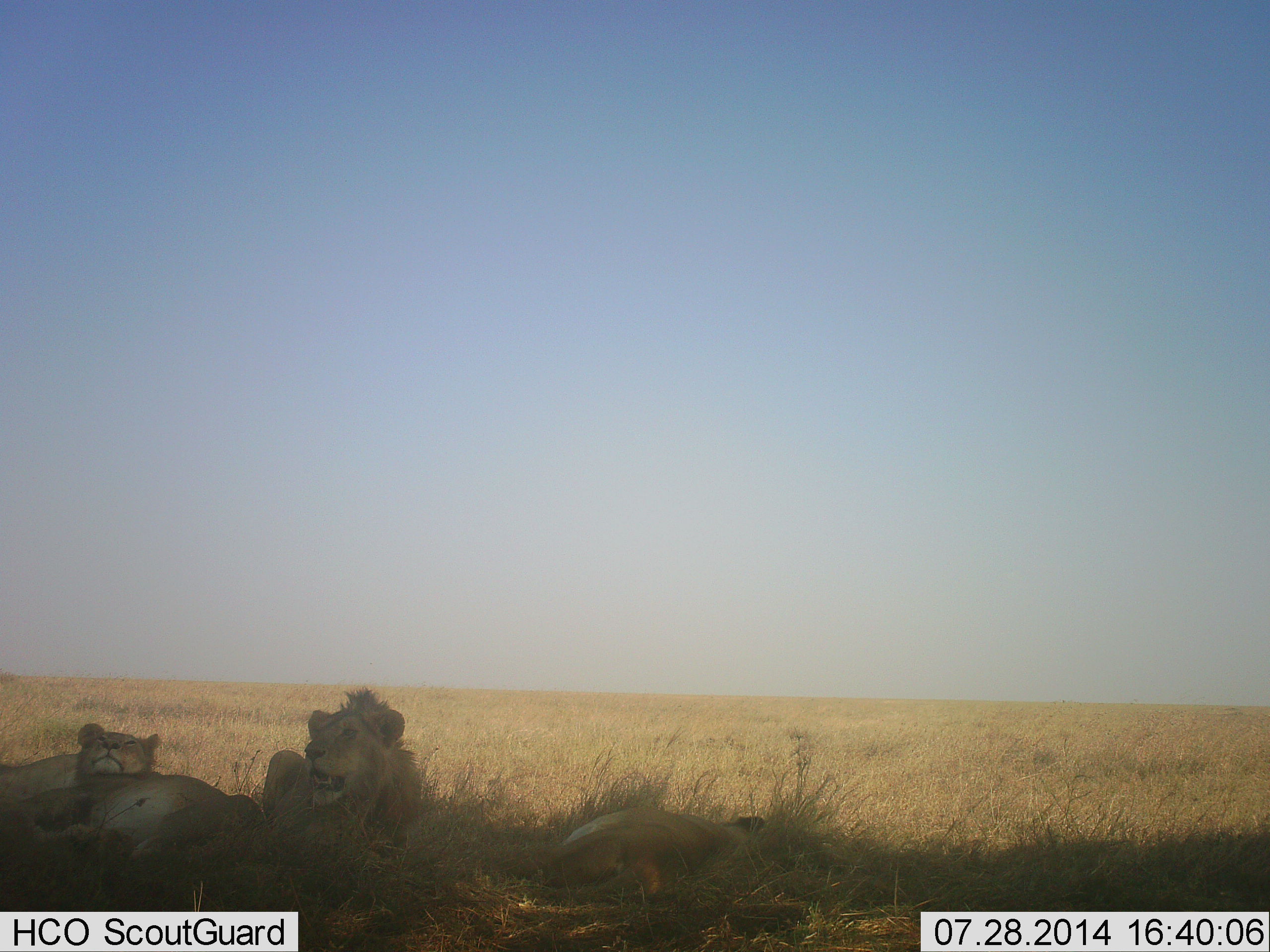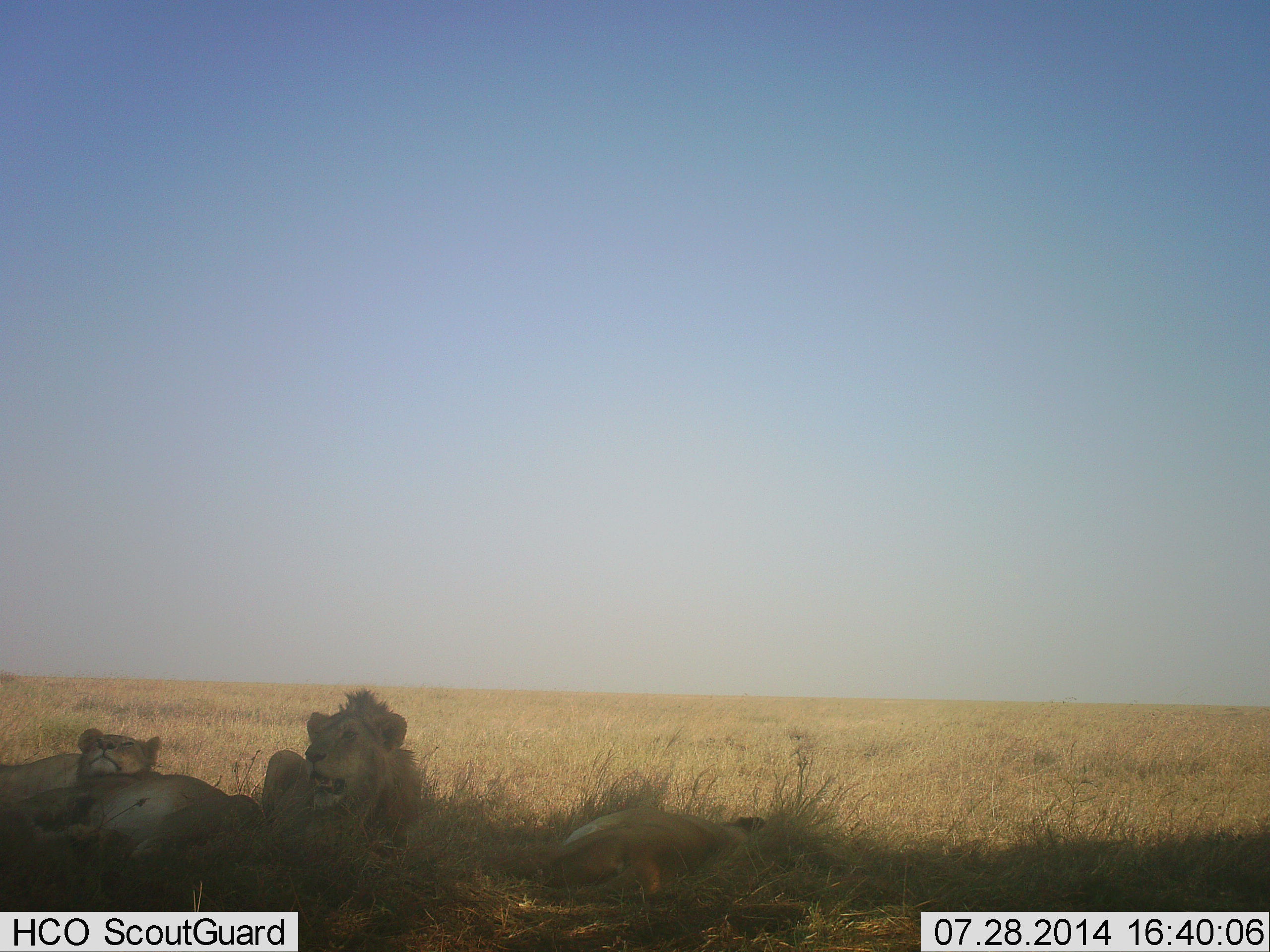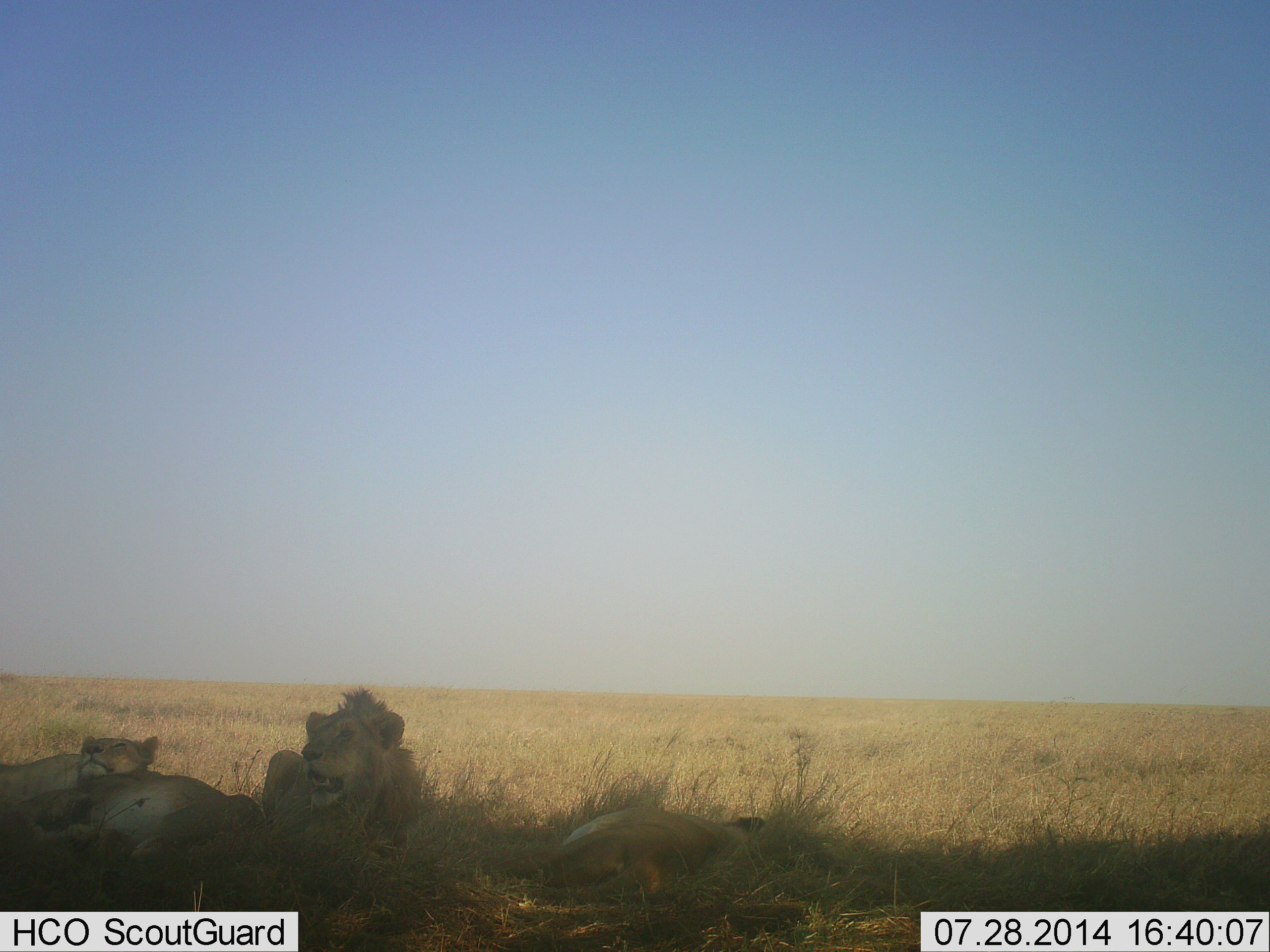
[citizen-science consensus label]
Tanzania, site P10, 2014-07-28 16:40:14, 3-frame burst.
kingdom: Animalia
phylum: Chordata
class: Mammalia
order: Carnivora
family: Felidae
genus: Panthera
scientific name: Panthera leo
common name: lion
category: lionfemale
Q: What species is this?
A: Lionfemale (lion) (Panthera leo).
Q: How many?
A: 3.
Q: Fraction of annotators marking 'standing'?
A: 10%.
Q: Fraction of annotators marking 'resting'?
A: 90%.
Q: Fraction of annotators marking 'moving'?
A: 0%.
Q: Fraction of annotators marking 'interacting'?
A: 0%.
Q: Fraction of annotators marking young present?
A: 0%.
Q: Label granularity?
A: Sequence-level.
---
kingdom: Animalia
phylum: Chordata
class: Mammalia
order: Carnivora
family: Felidae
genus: Panthera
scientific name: Panthera leo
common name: lion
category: lionmale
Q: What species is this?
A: Lionmale (lion) (Panthera leo).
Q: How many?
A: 1.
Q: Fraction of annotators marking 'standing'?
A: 0%.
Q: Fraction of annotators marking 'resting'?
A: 100%.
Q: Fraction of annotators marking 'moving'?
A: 0%.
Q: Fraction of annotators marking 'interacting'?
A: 0%.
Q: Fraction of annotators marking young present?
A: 0%.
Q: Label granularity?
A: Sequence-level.